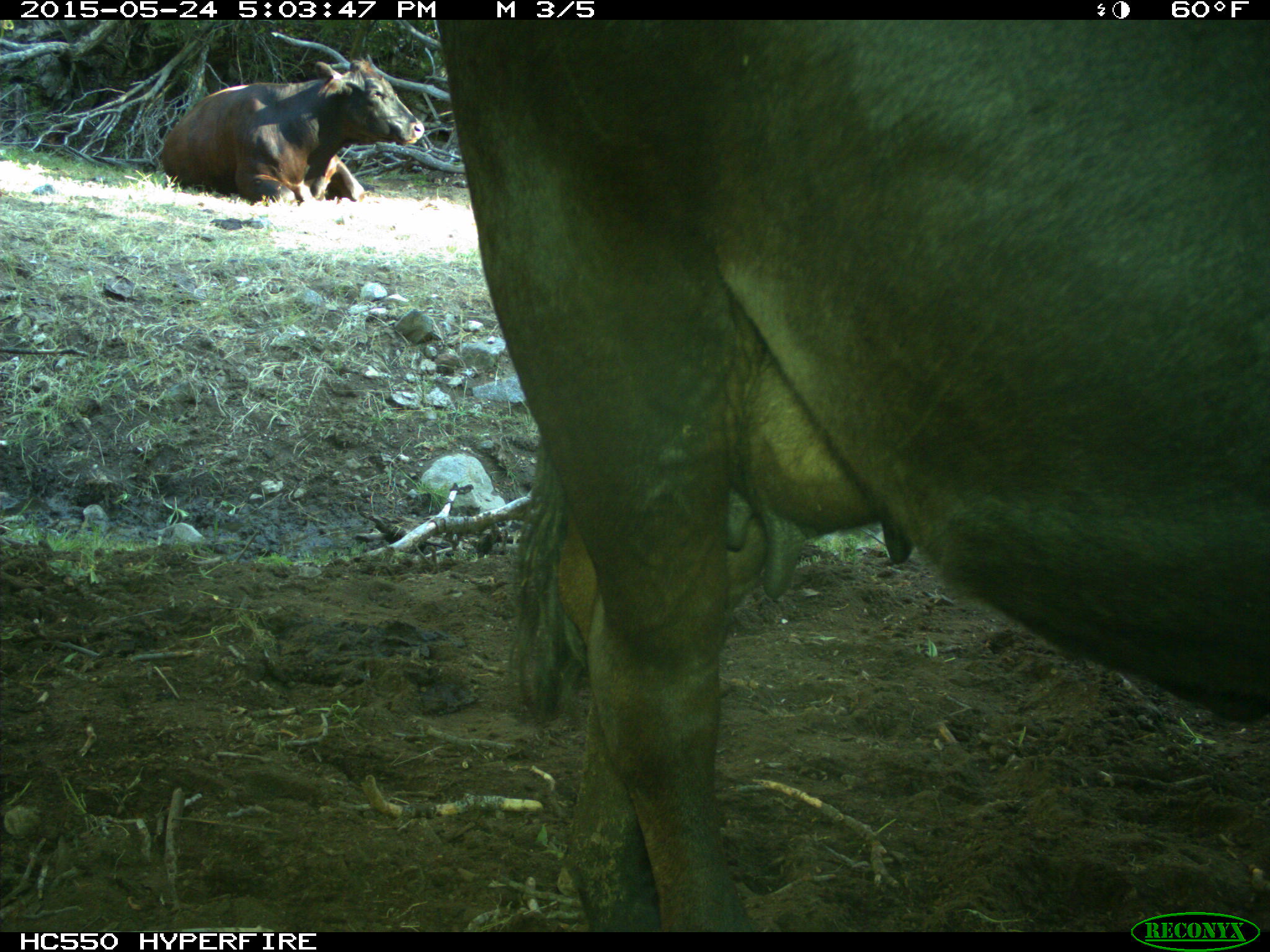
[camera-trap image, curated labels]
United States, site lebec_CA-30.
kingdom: Animalia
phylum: Chordata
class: Mammalia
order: Artiodactyla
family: Bovidae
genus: Bos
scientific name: Bos taurus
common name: domestic cow